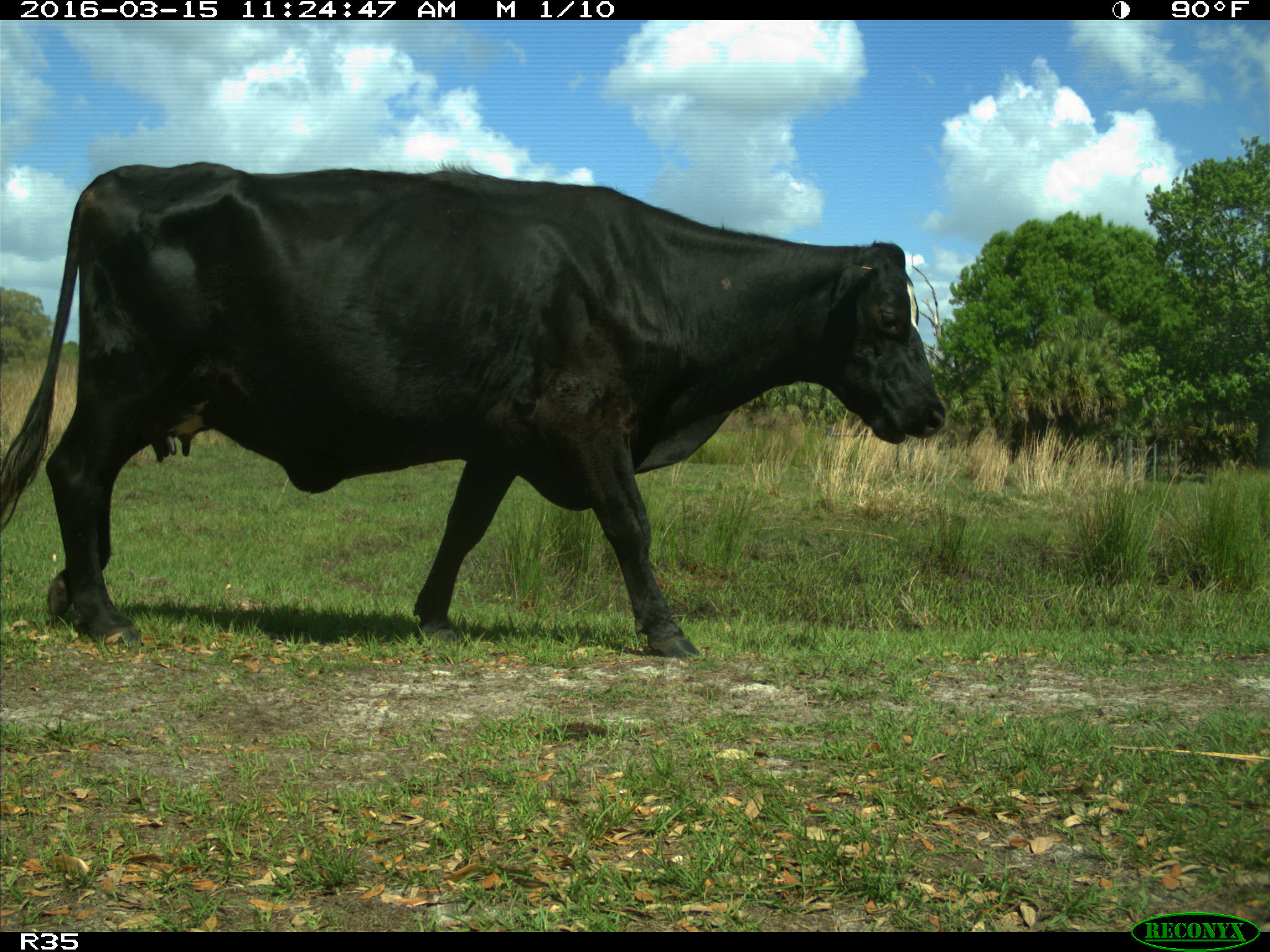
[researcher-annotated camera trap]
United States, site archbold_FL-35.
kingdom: Animalia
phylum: Chordata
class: Mammalia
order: Artiodactyla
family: Bovidae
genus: Bos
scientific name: Bos taurus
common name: domestic cow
Bos taurus (domestic cow).